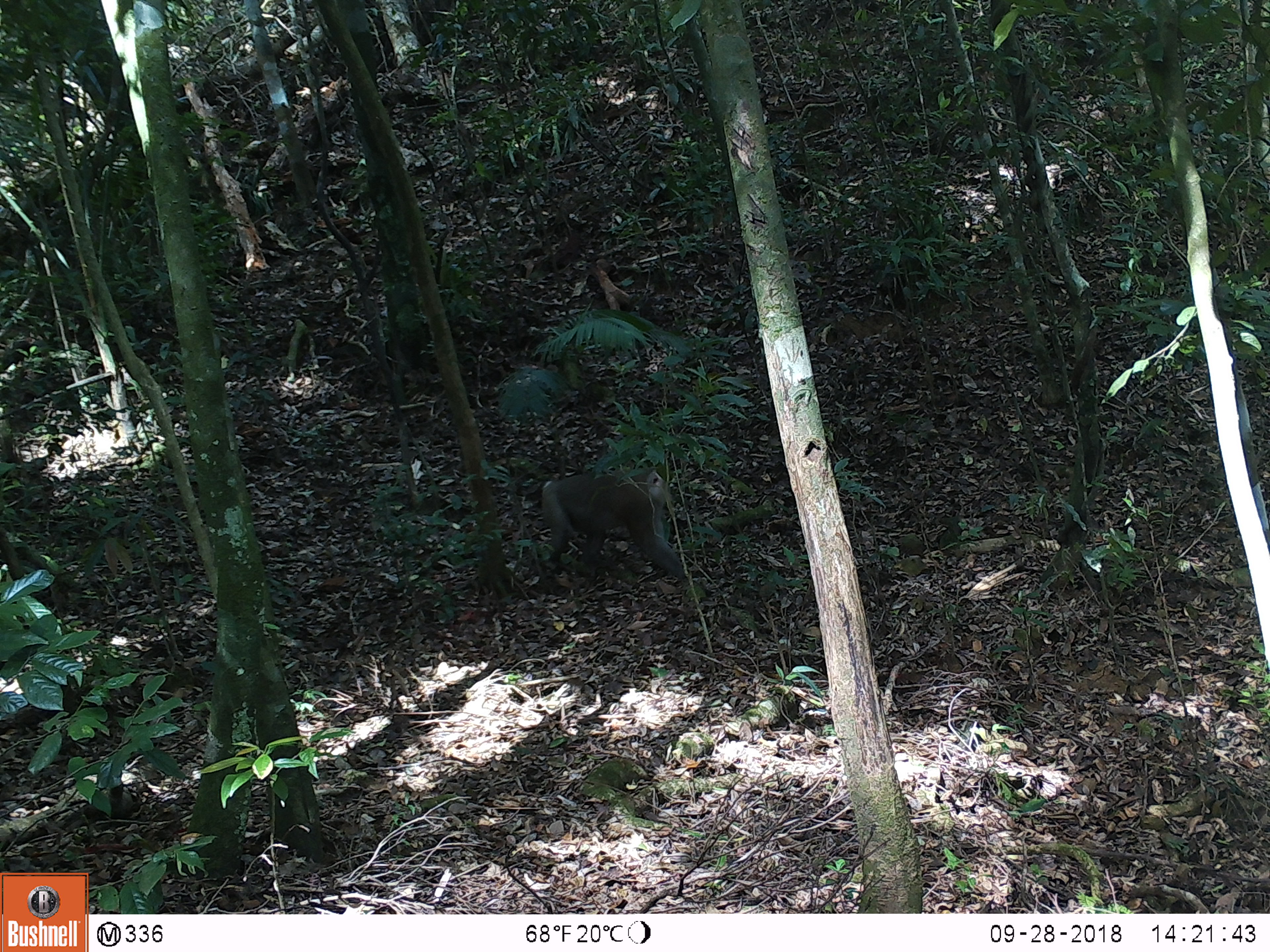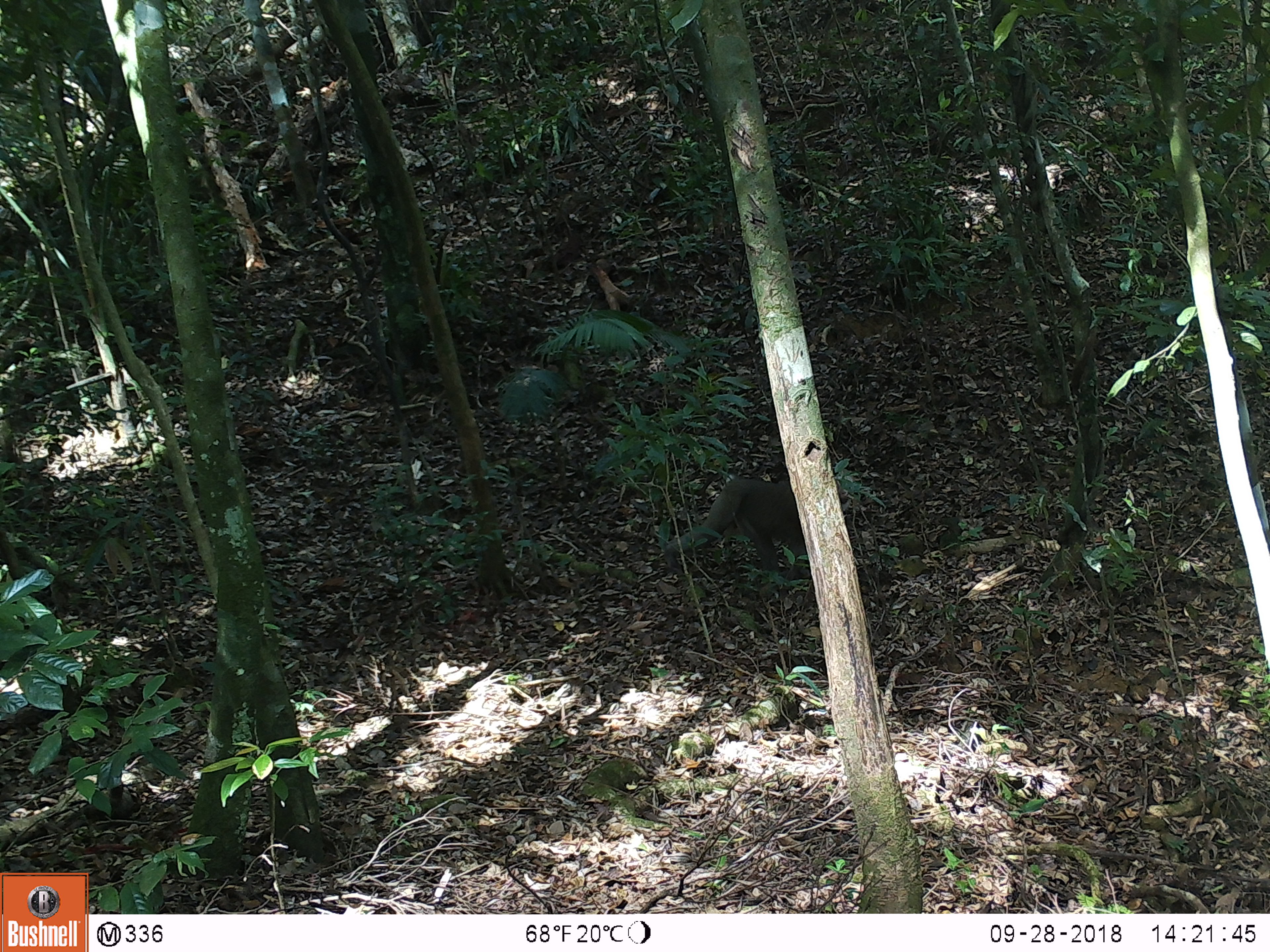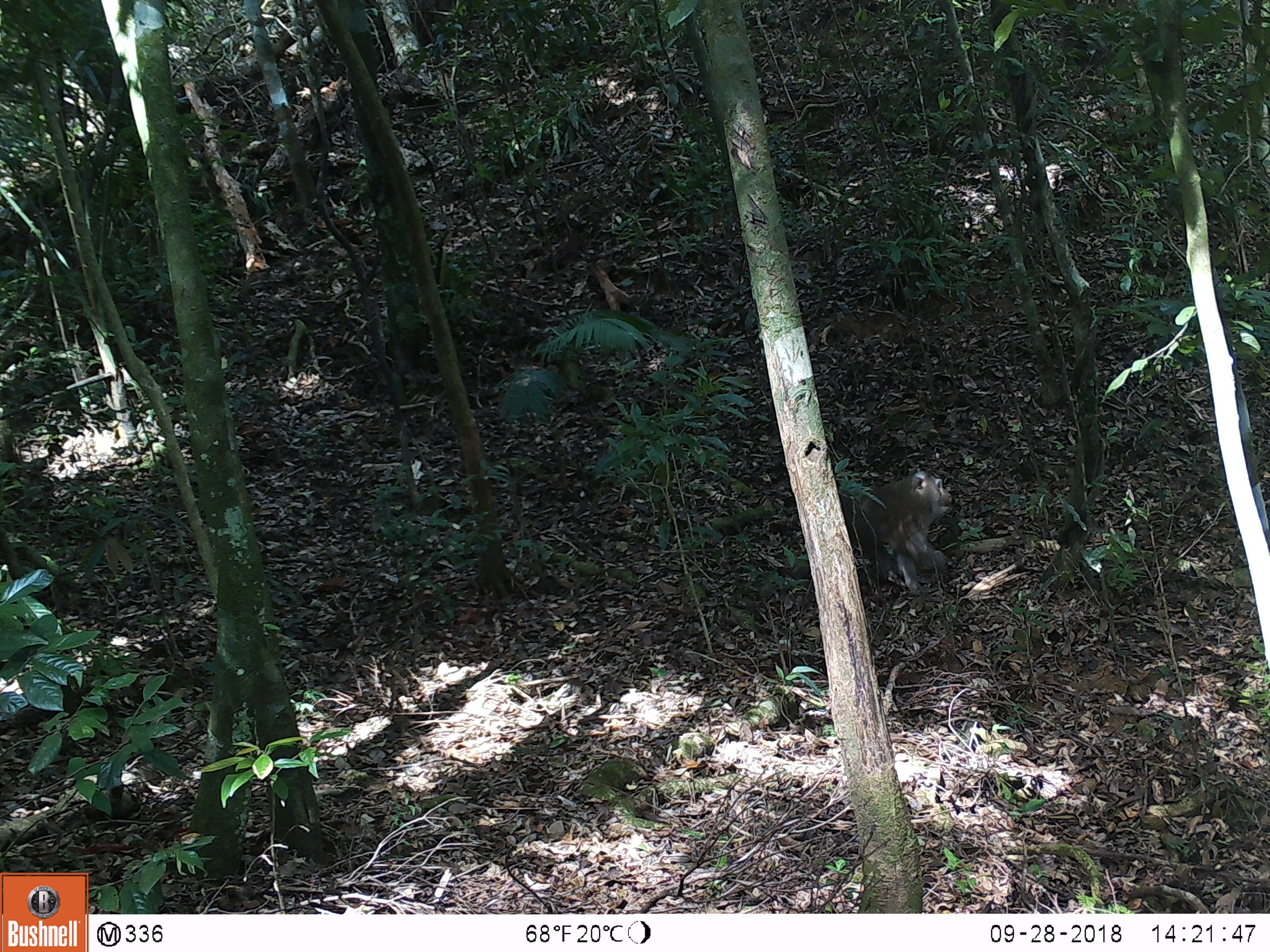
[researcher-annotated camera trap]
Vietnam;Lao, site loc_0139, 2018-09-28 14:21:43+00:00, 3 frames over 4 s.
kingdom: Animalia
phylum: Chordata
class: Mammalia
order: Primates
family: Cercopithecidae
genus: Macaca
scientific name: Macaca nemestrina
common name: pig-tailed macaque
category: pig tailed macaque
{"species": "pig tailed macaque (pig-tailed macaque) (Macaca nemestrina)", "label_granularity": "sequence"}